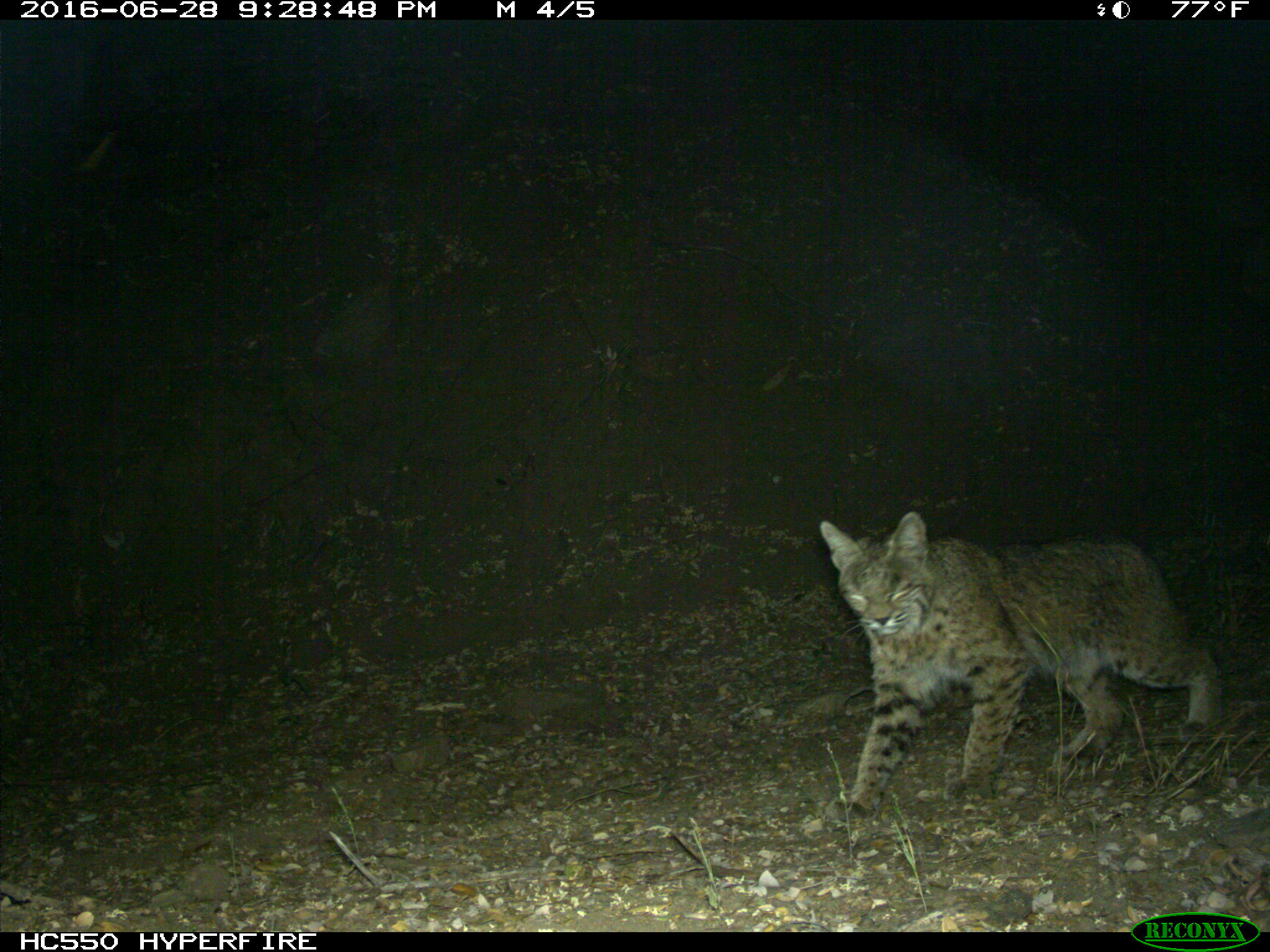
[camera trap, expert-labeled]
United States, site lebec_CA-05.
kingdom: Animalia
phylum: Chordata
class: Mammalia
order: Carnivora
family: Felidae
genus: Lynx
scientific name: Lynx rufus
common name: bobcat